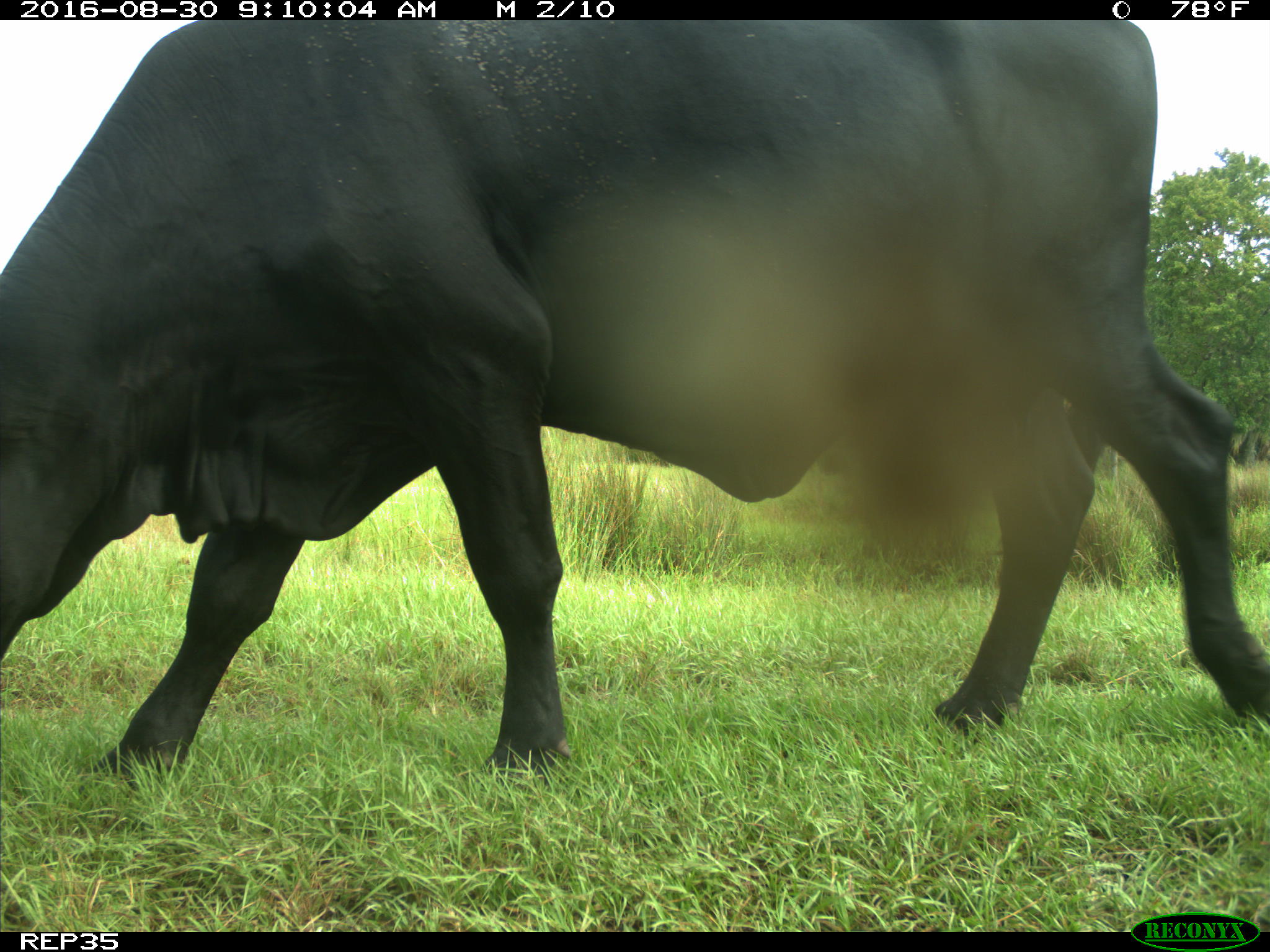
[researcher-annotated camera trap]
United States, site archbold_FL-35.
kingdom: Animalia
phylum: Chordata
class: Mammalia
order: Artiodactyla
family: Bovidae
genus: Bos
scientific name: Bos taurus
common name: domestic cow